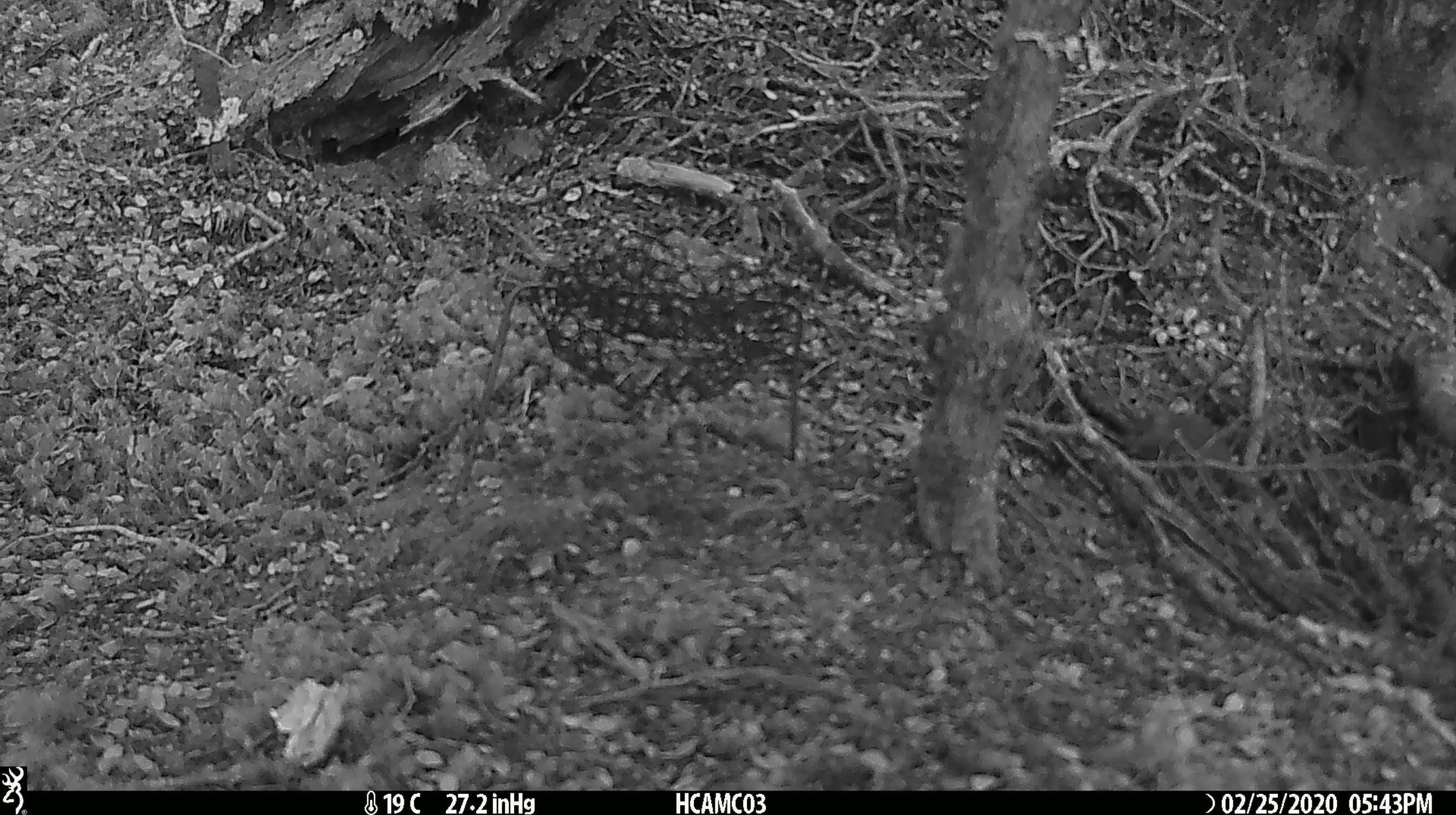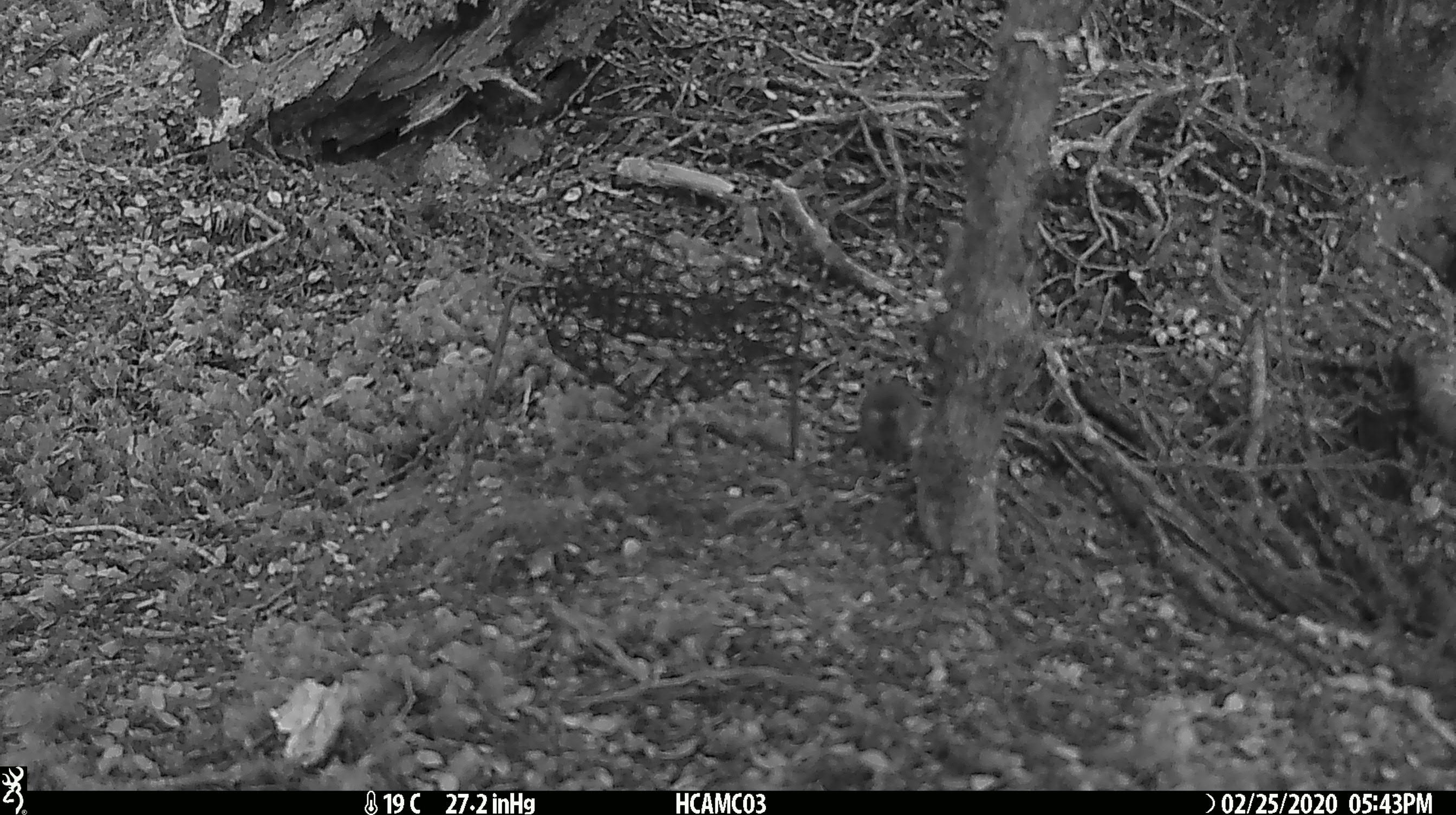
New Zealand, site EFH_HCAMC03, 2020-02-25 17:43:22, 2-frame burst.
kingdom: Animalia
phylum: Chordata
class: Mammalia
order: Rodentia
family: Muridae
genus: Mus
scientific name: Mus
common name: mouse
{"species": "mouse (Mus)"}